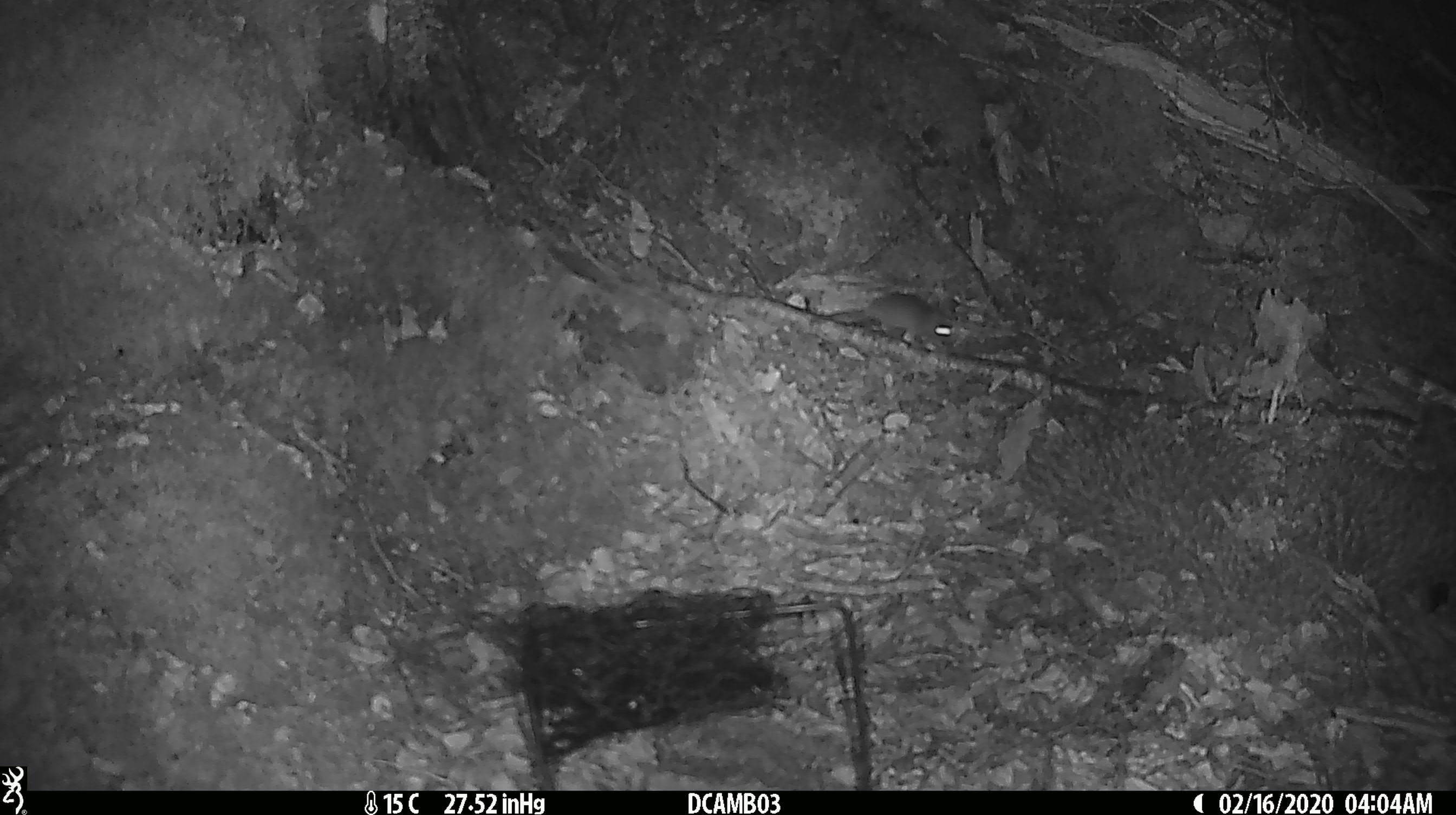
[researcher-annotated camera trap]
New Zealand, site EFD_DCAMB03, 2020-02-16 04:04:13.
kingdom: Animalia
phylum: Chordata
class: Mammalia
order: Rodentia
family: Muridae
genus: Mus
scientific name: Mus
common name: mouse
Mouse (Mus).